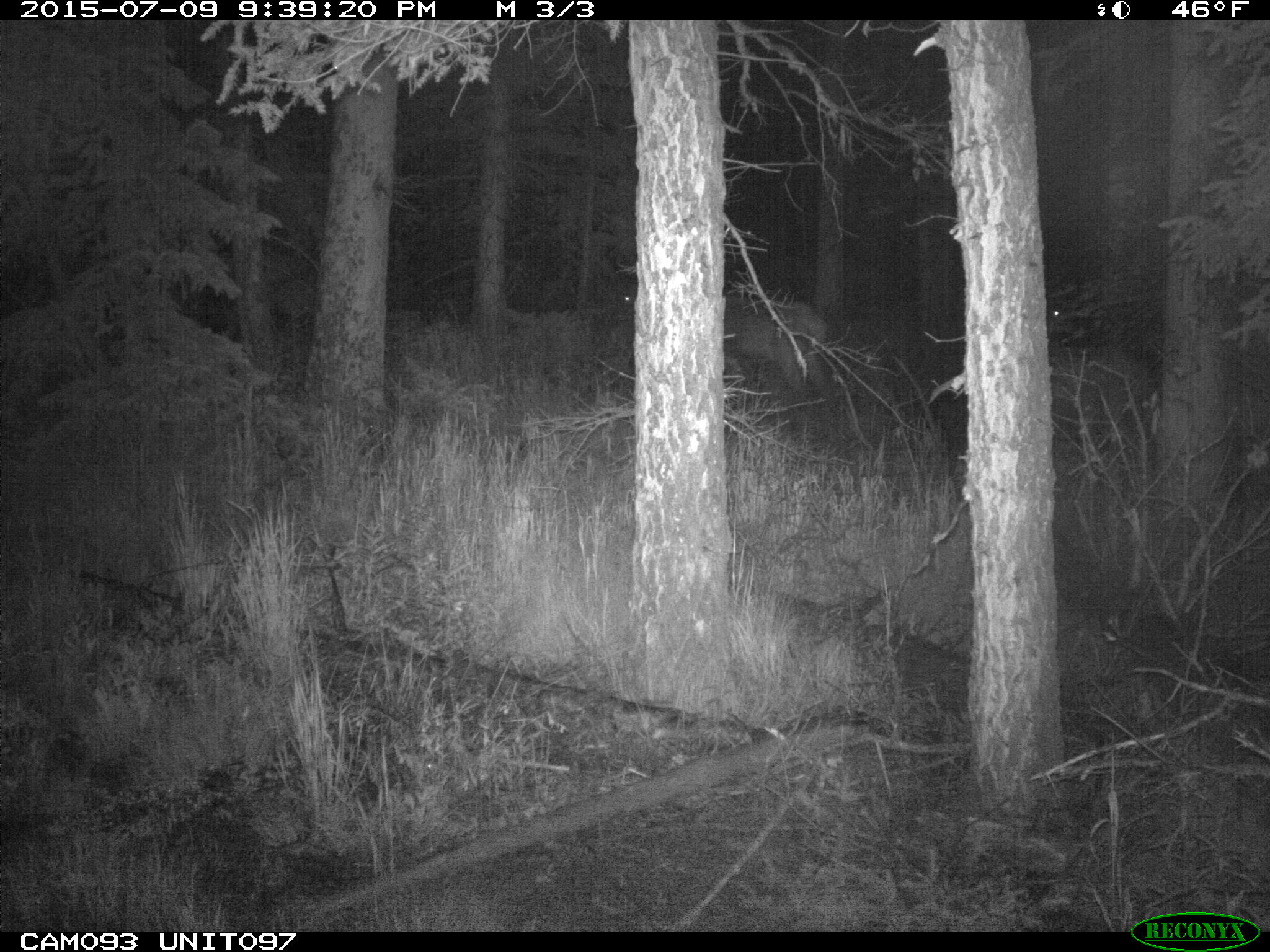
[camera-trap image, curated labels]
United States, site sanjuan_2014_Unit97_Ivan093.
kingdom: Animalia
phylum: Chordata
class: Mammalia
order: Artiodactyla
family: Cervidae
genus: Cervus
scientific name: Cervus elaphus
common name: red deer